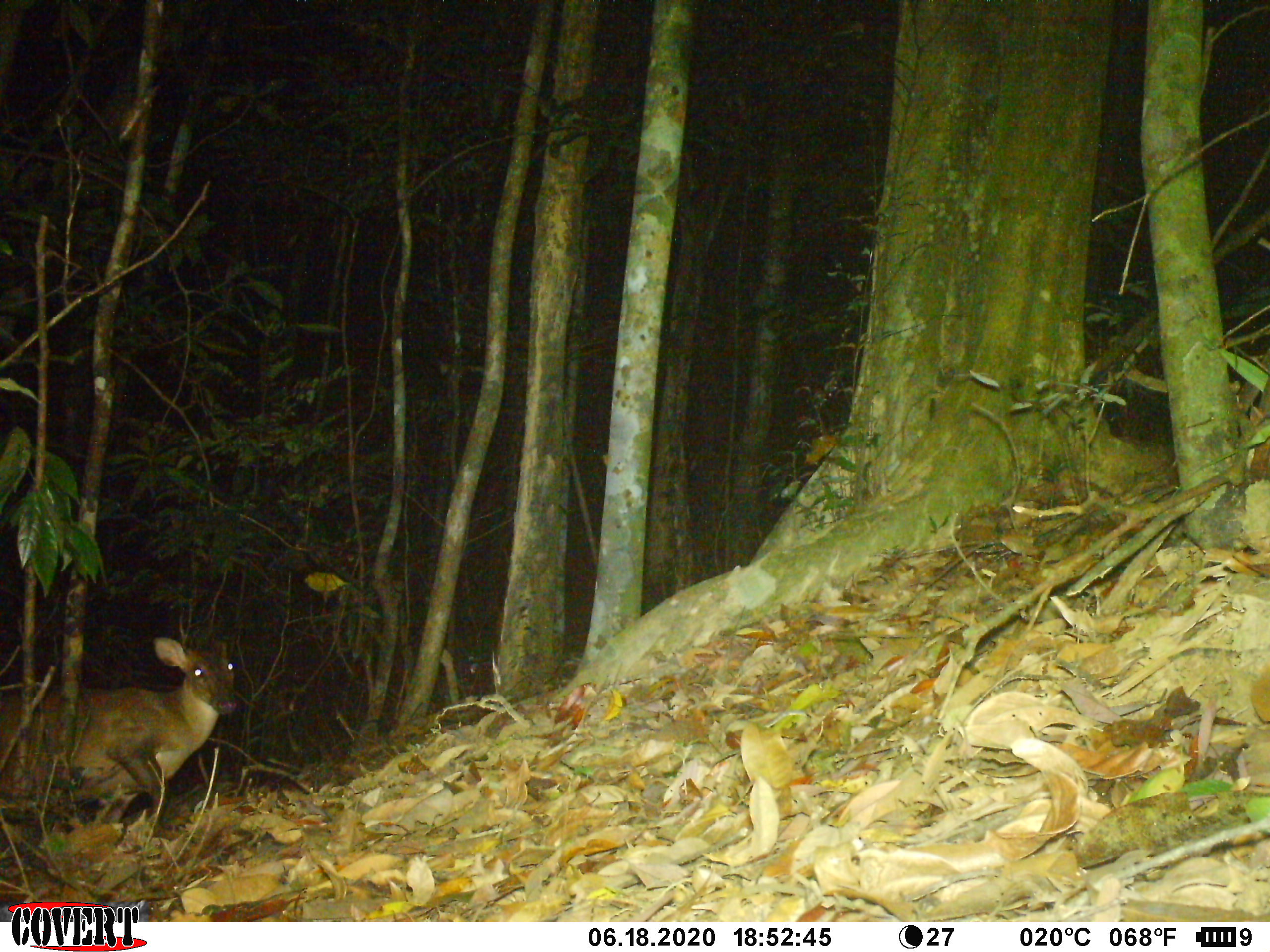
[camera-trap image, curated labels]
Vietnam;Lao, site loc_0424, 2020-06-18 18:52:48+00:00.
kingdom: Animalia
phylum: Chordata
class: Mammalia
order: Artiodactyla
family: Cervidae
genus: Muntiacus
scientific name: Muntiacus vuquangensis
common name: large-antlered muntjac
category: large antlered muntjac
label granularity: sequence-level